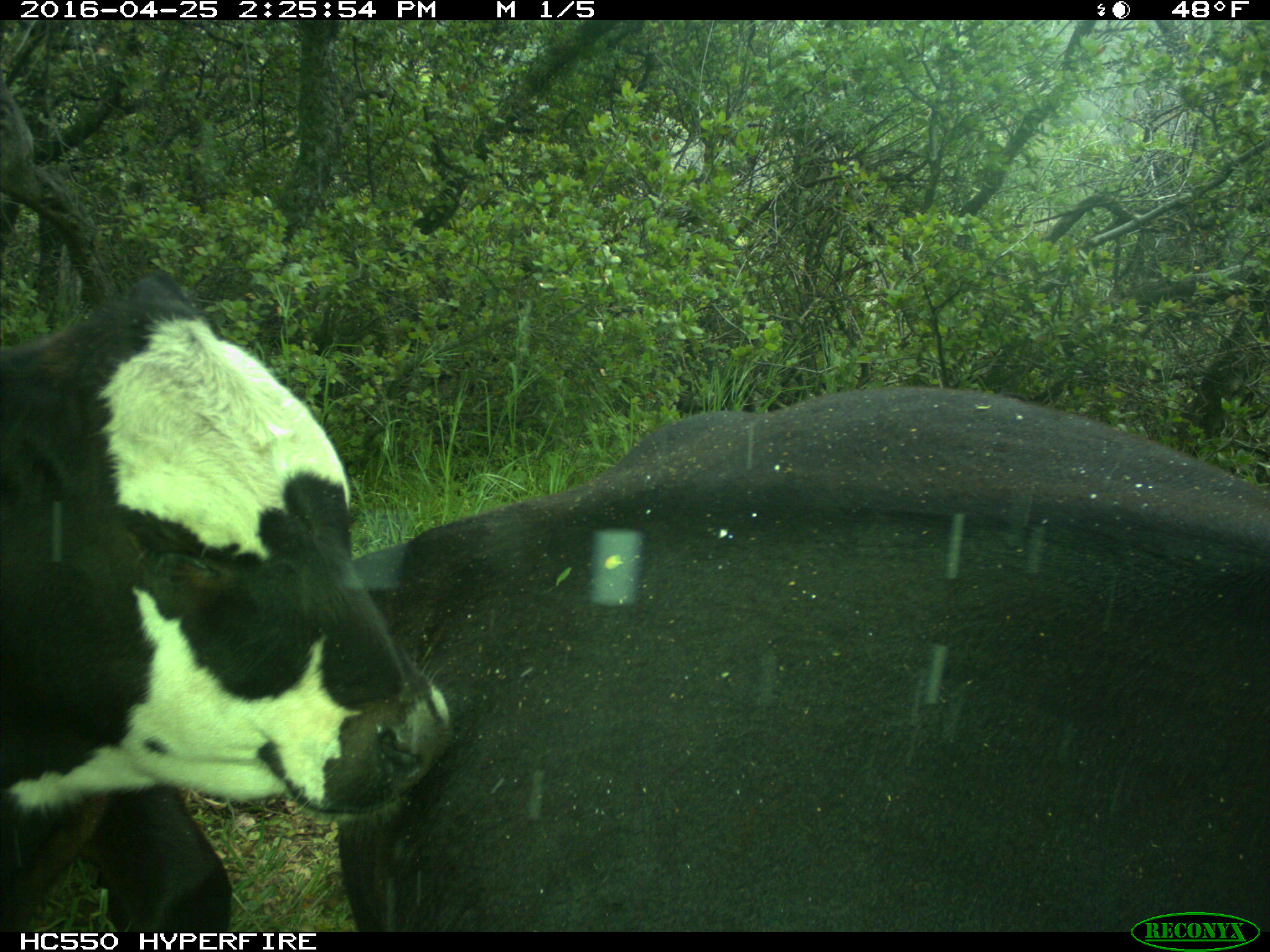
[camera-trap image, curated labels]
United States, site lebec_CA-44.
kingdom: Animalia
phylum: Chordata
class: Mammalia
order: Artiodactyla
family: Bovidae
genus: Bos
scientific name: Bos taurus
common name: domestic cow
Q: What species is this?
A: Bos taurus (domestic cow).